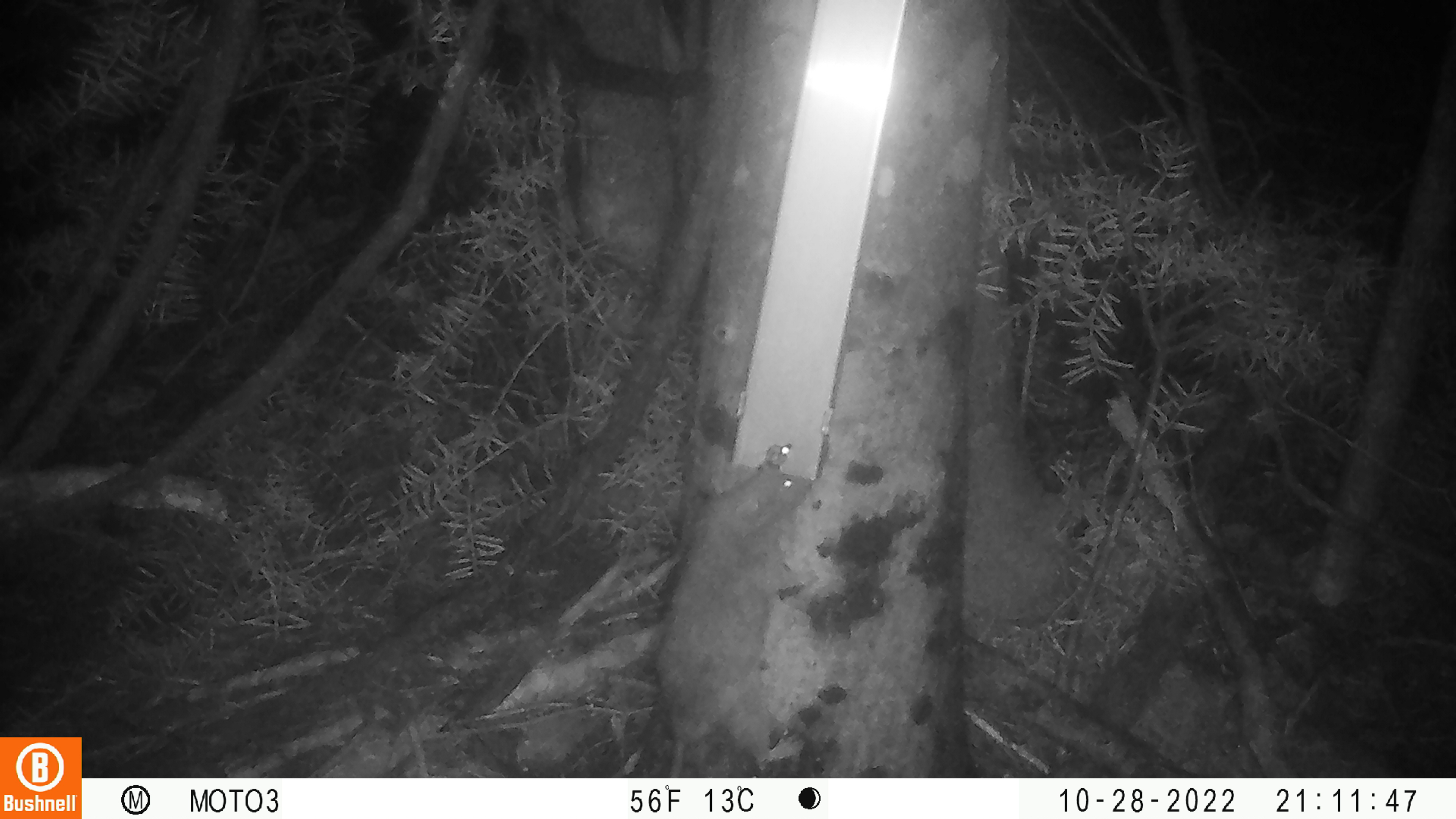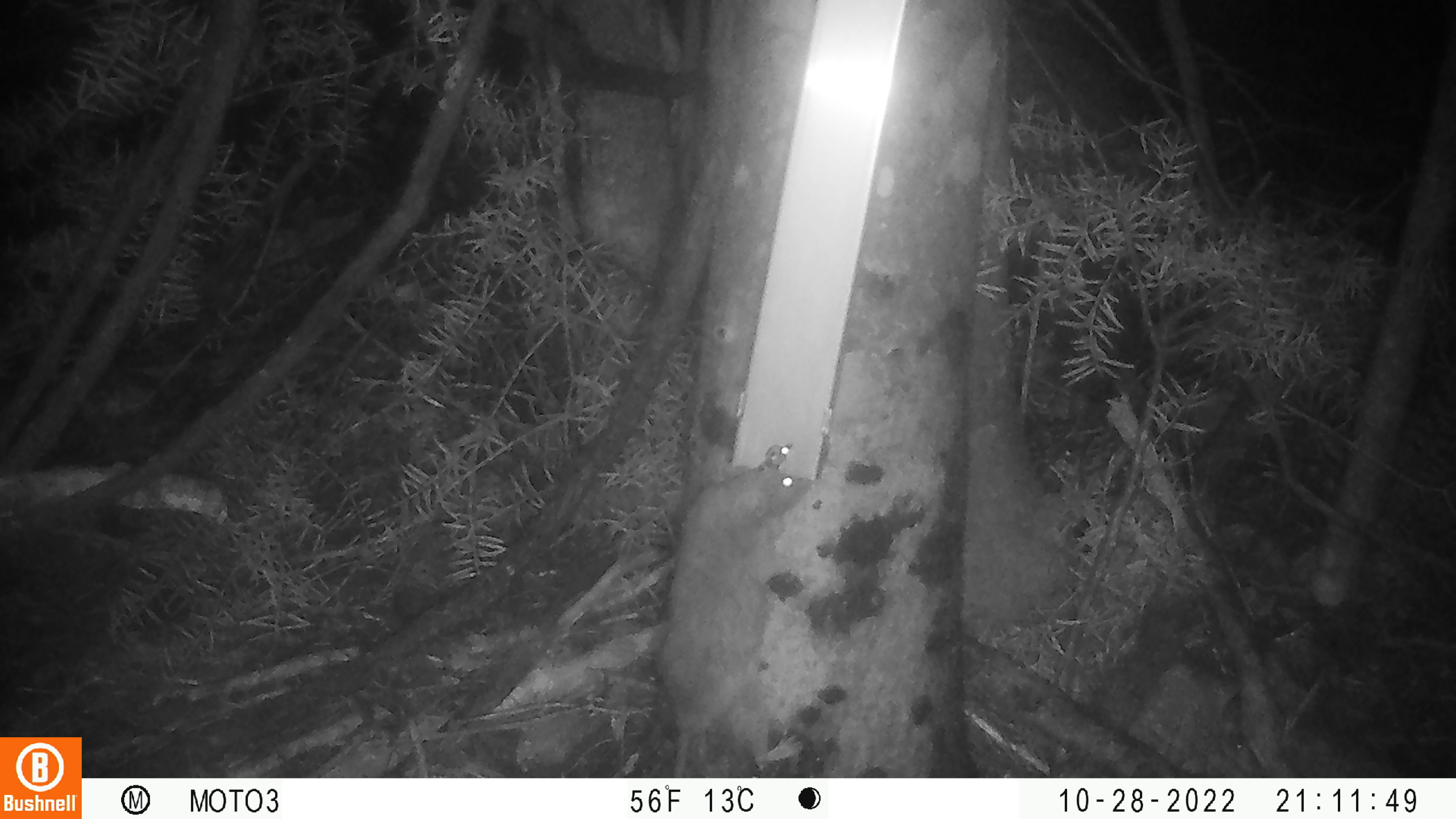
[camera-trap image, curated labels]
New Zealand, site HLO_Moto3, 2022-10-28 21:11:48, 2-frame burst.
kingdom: Animalia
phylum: Chordata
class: Mammalia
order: Rodentia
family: Muridae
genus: Rattus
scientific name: Rattus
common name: rat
Rat (Rattus).